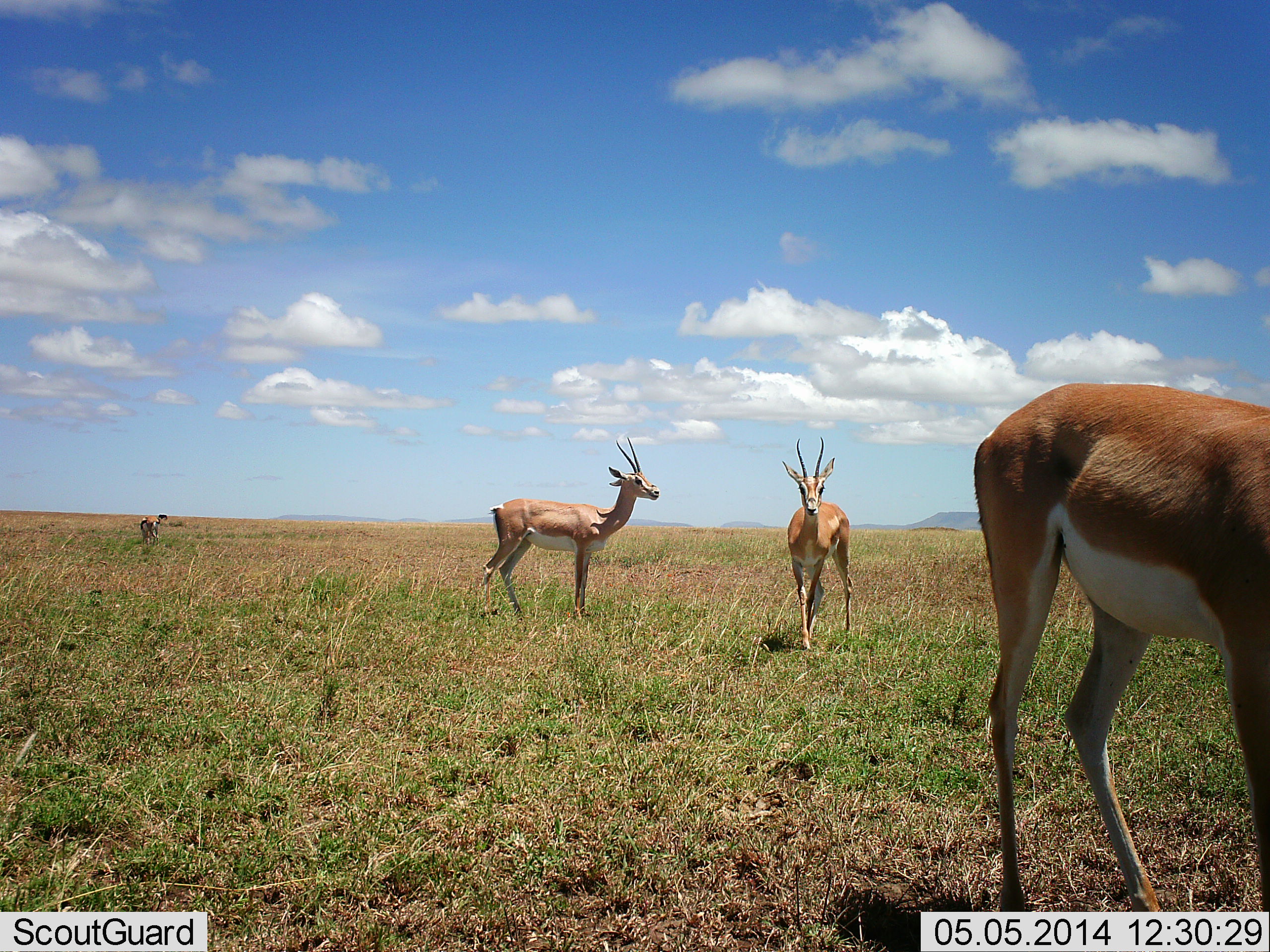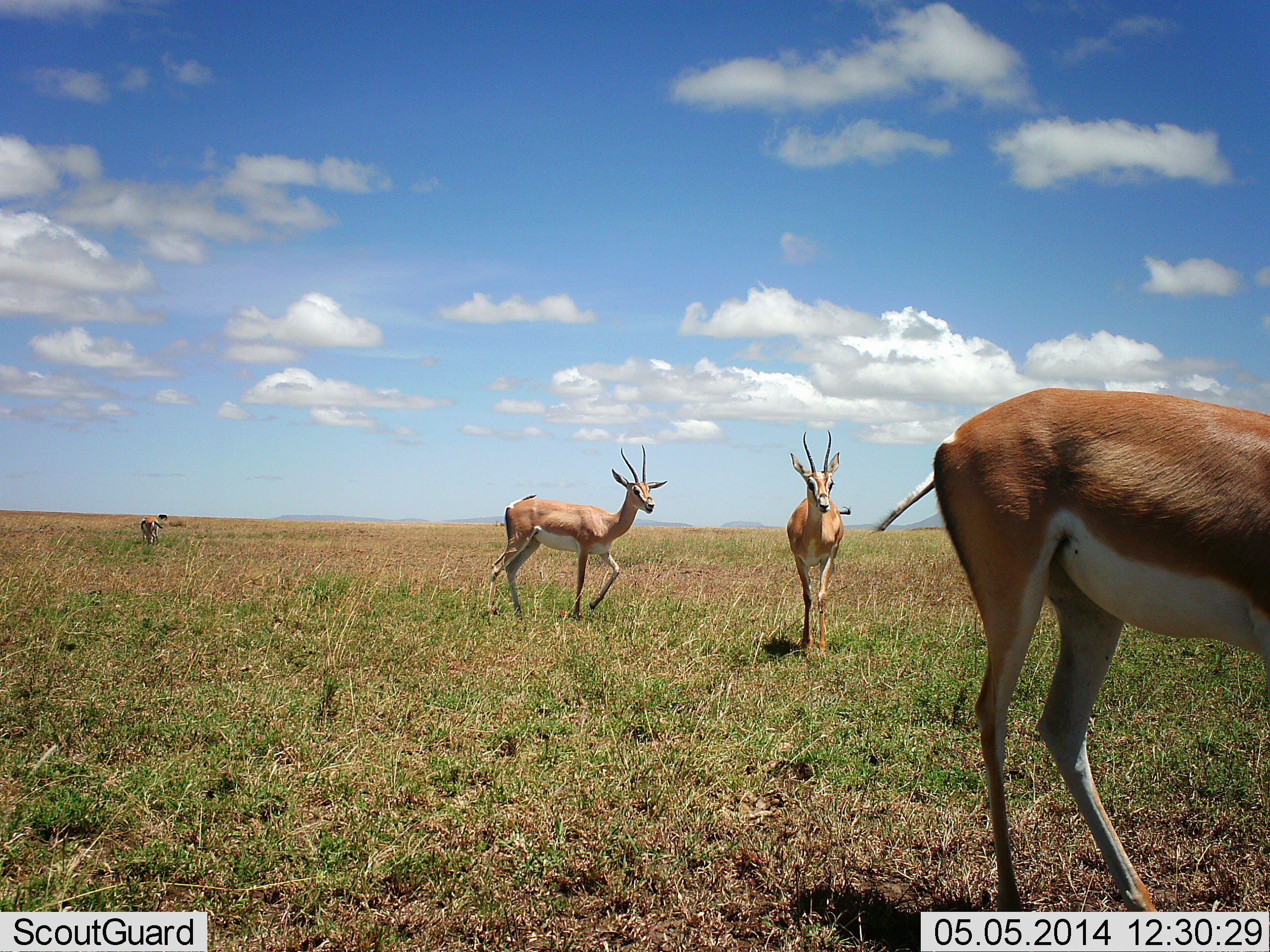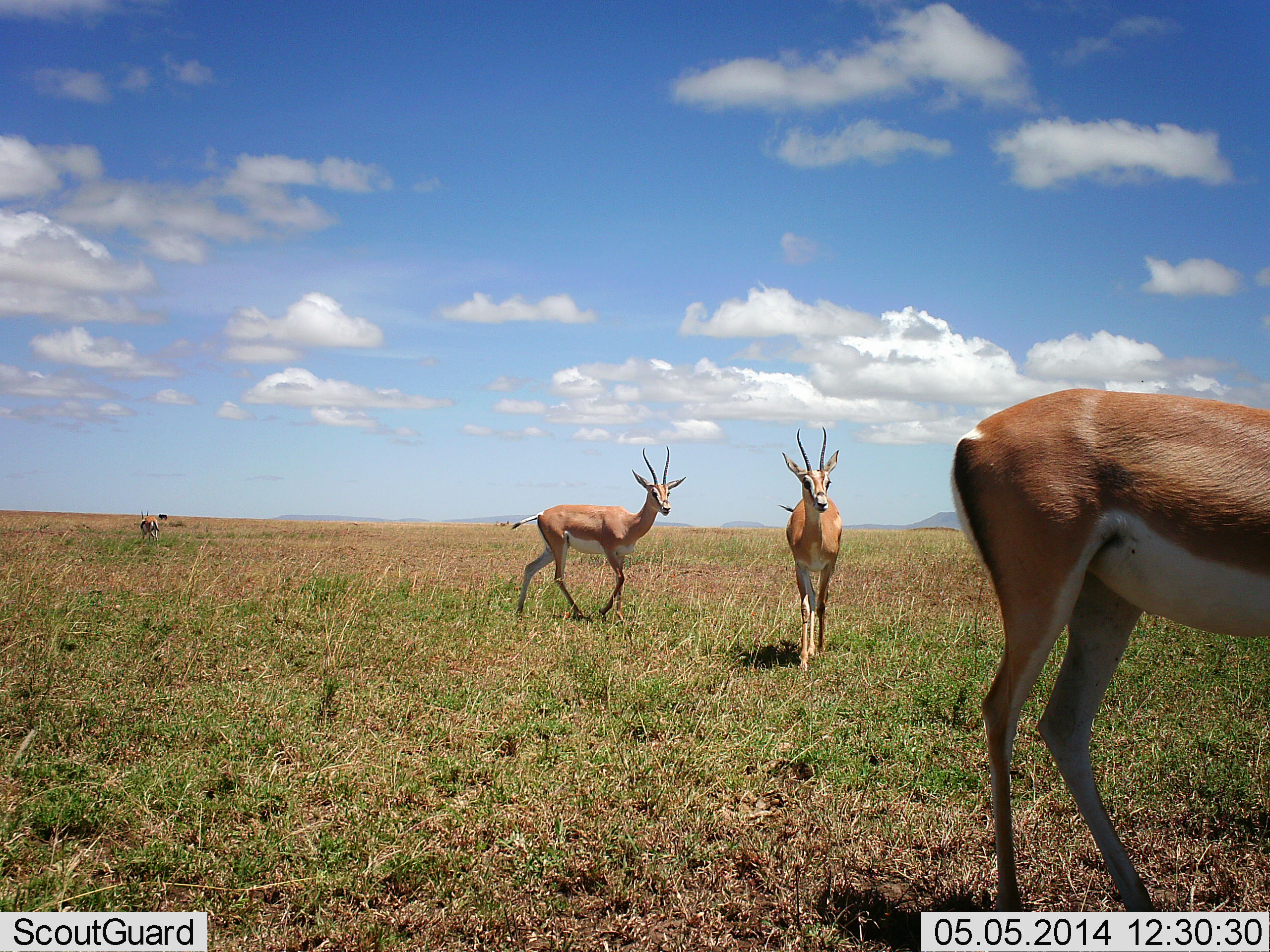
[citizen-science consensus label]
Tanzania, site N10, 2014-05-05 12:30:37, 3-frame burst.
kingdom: Animalia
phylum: Chordata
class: Mammalia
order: Artiodactyla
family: Bovidae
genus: Nanger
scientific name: Nanger granti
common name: grant's gazelle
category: gazellegrants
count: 4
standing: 60%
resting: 2%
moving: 82%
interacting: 2%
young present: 0%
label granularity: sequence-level